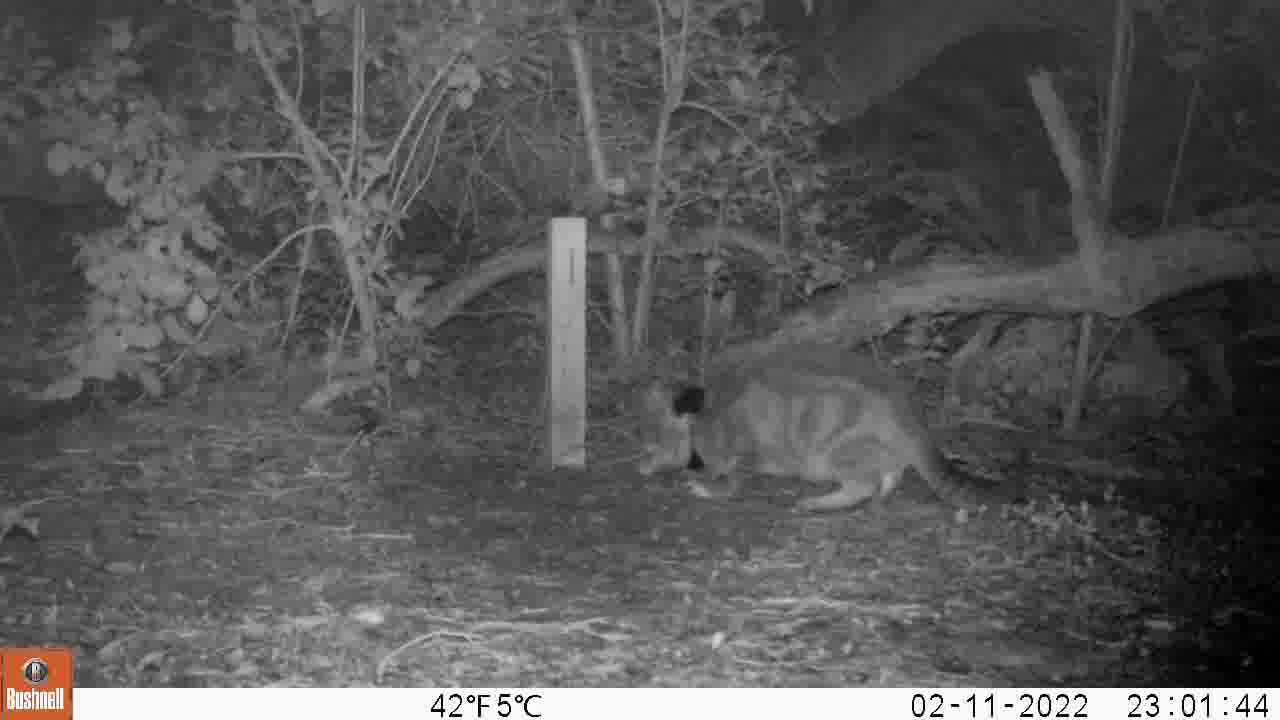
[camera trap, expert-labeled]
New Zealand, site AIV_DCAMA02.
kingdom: Animalia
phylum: Chordata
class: Mammalia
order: Carnivora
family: Felidae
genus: Felis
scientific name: Felis catus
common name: domestic cat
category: cat